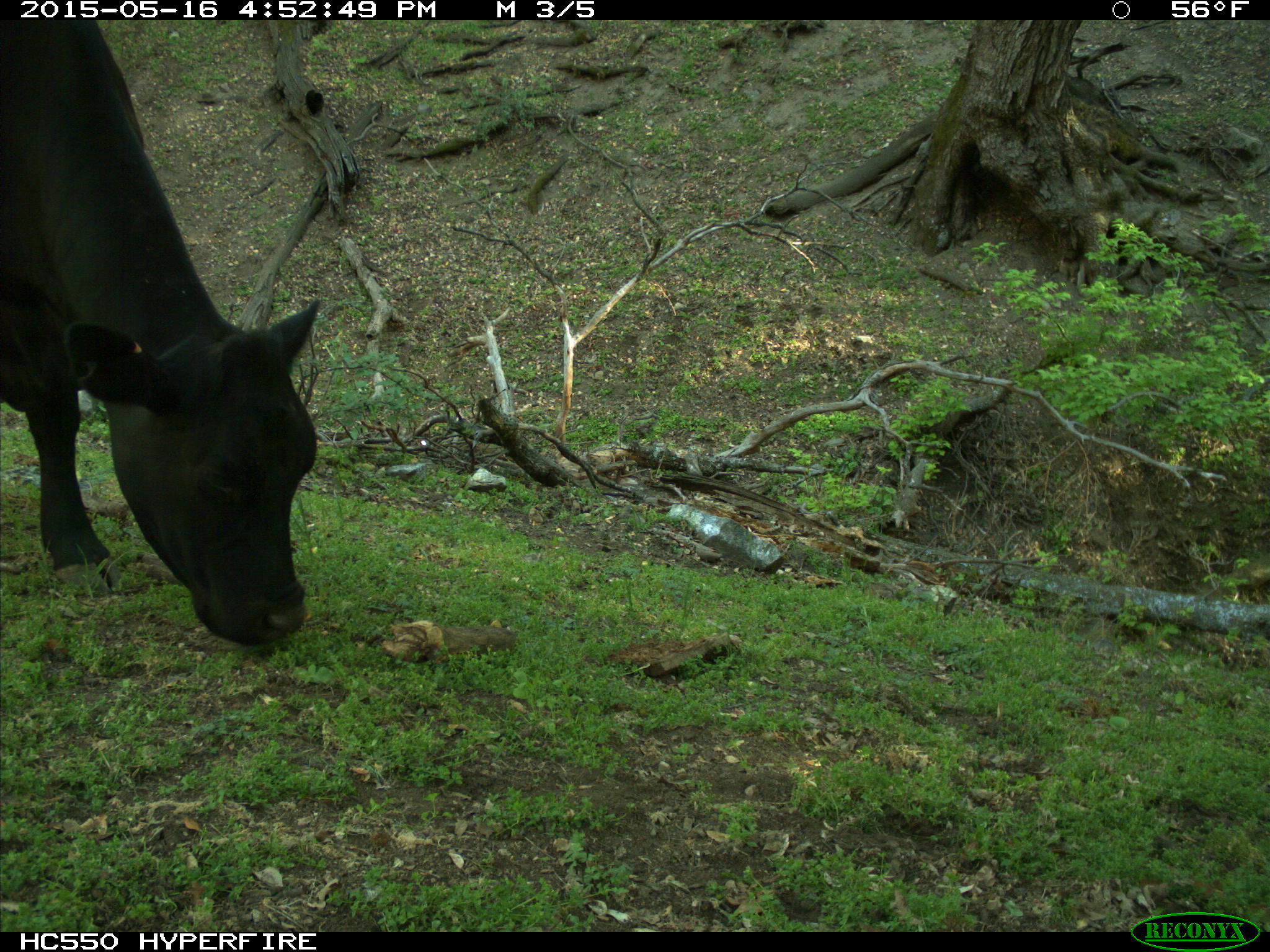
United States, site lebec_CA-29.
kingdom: Animalia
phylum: Chordata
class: Mammalia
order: Artiodactyla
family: Bovidae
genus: Bos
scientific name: Bos taurus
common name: domestic cow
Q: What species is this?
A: Bos taurus (domestic cow).